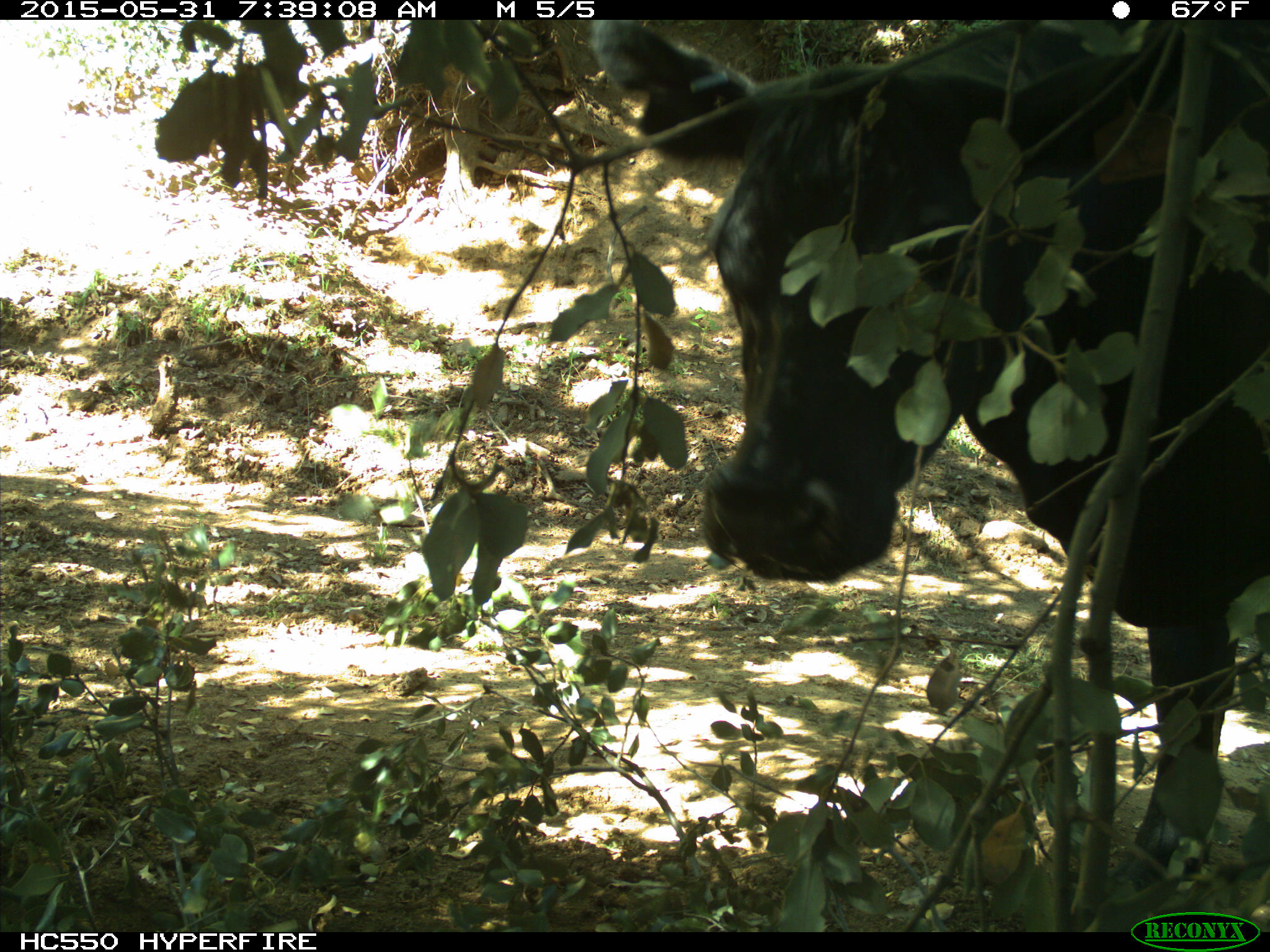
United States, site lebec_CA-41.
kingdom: Animalia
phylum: Chordata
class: Mammalia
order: Artiodactyla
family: Bovidae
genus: Bos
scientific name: Bos taurus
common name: domestic cow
Bos taurus (domestic cow).